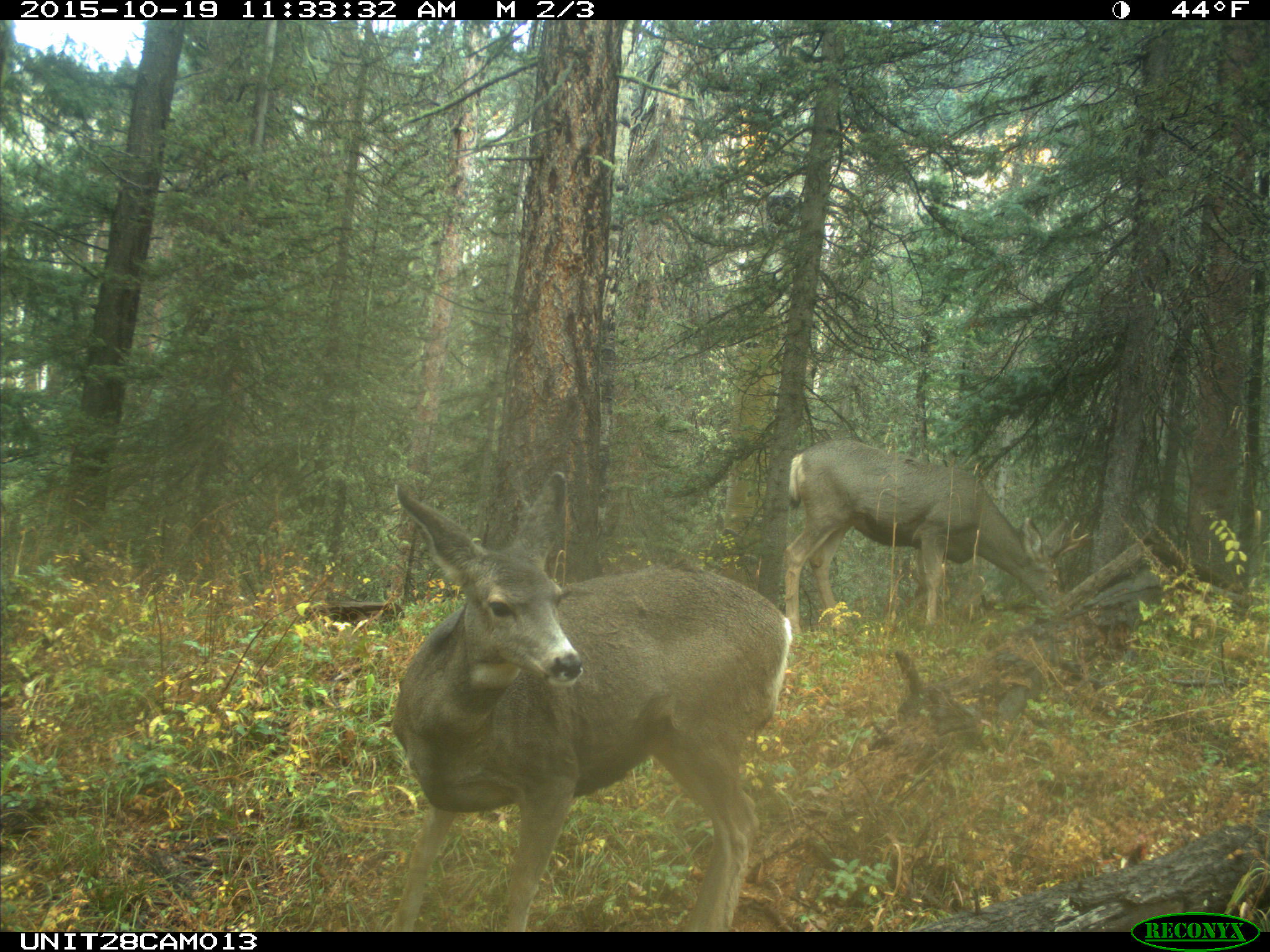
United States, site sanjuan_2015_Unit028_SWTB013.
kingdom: Animalia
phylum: Chordata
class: Mammalia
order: Artiodactyla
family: Cervidae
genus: Odocoileus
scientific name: Odocoileus hemionus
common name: mule deer